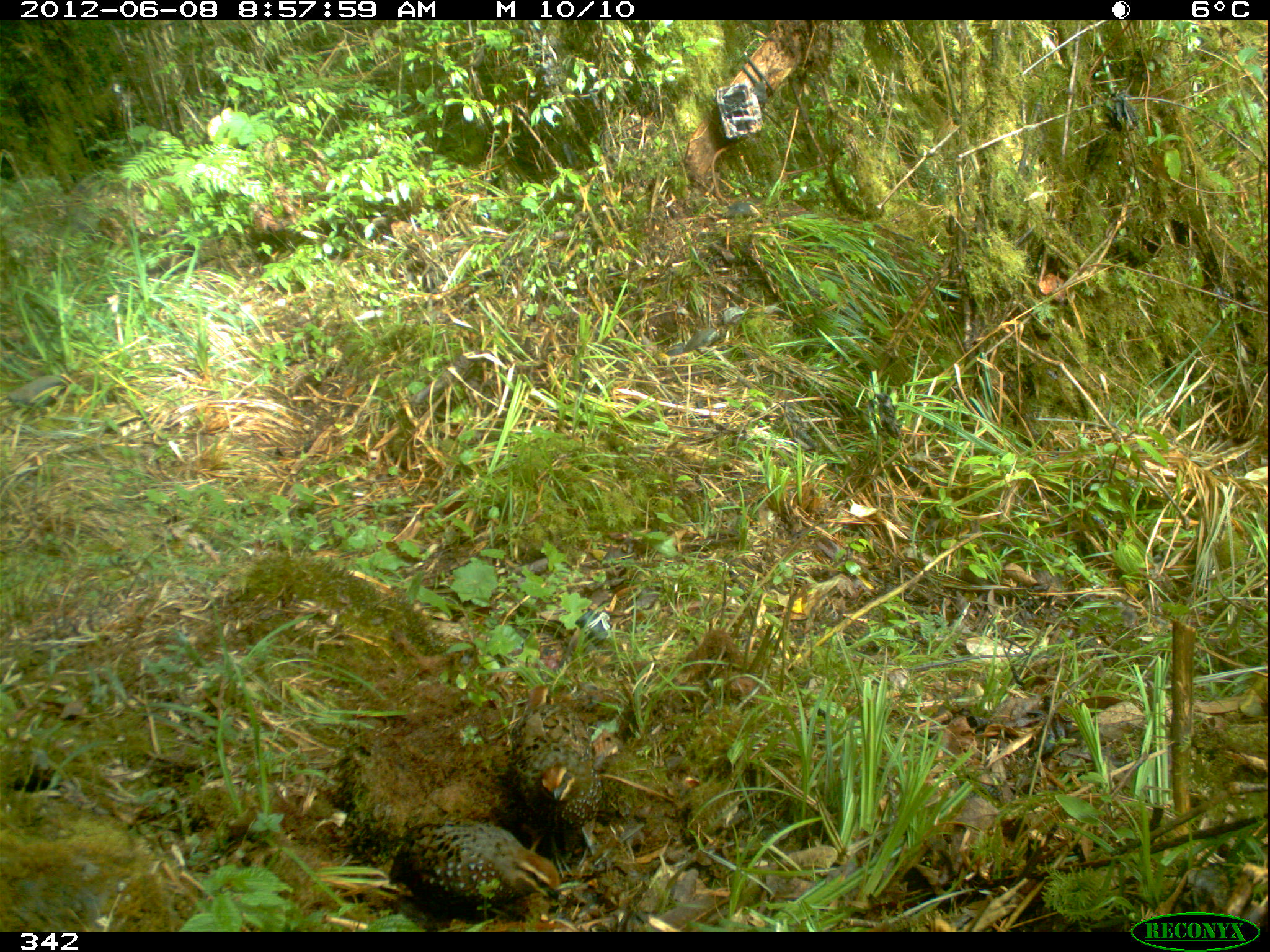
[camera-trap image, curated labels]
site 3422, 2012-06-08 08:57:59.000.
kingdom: Animalia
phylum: Chordata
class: Aves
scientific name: Aves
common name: bird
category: unknown bird